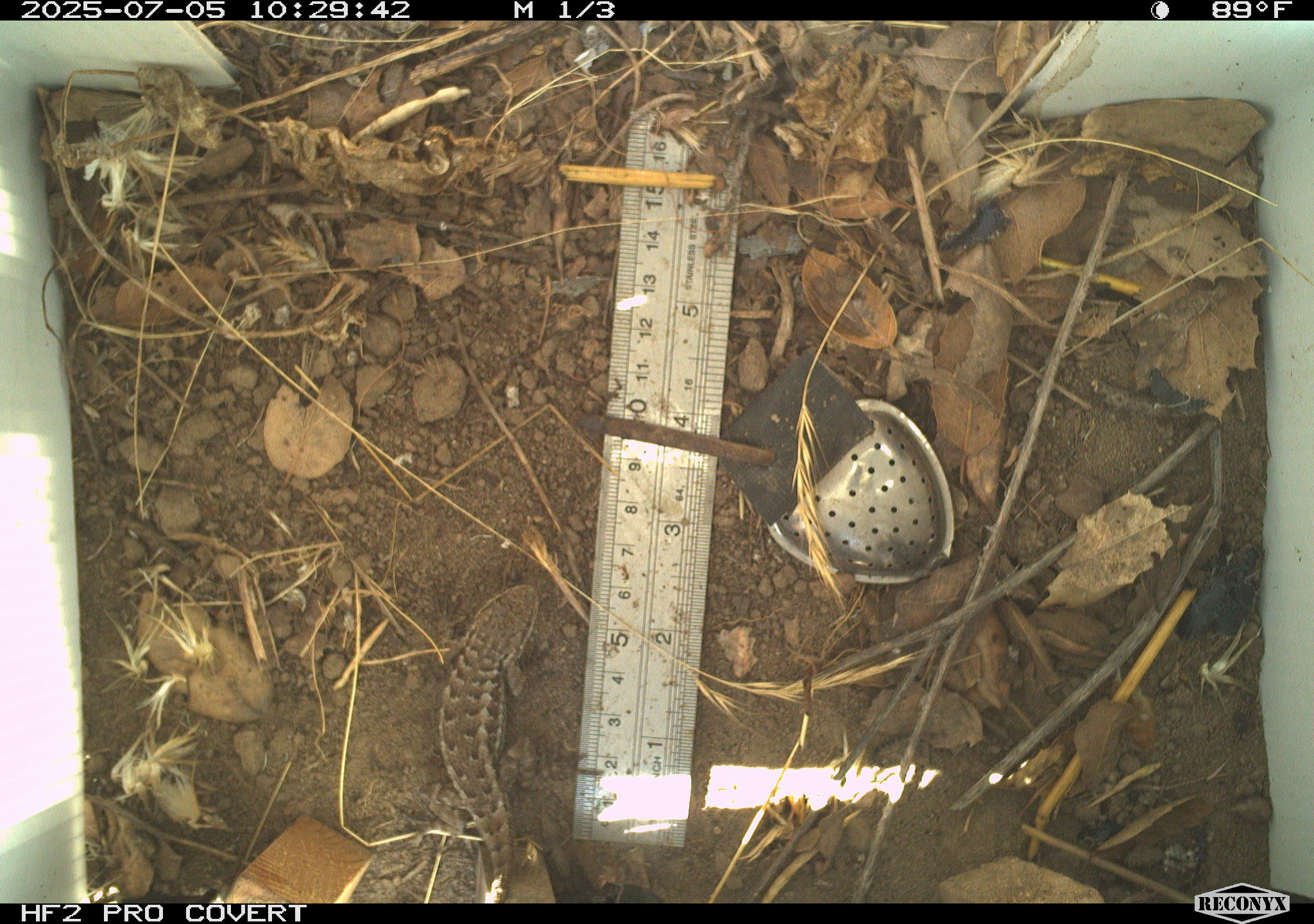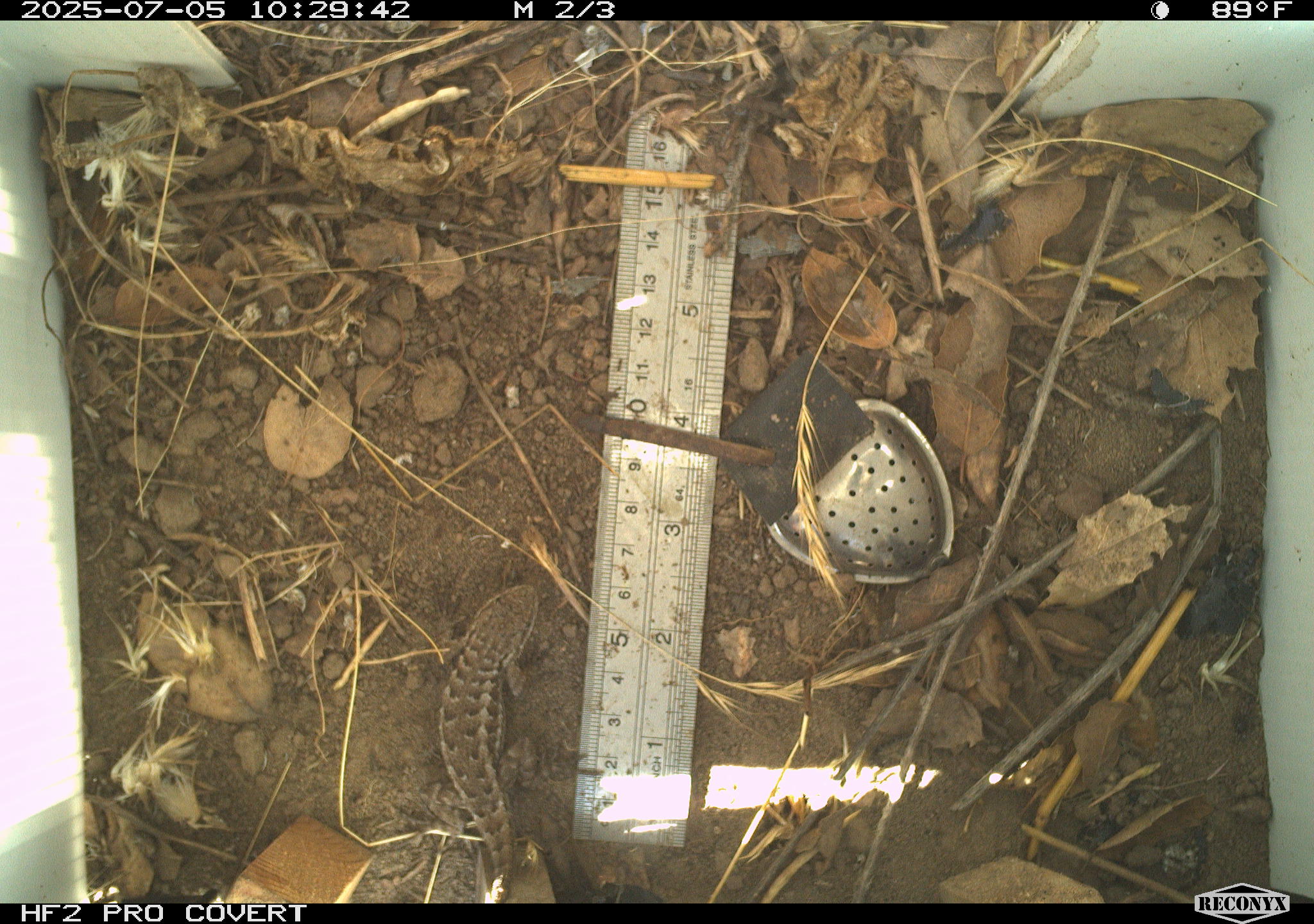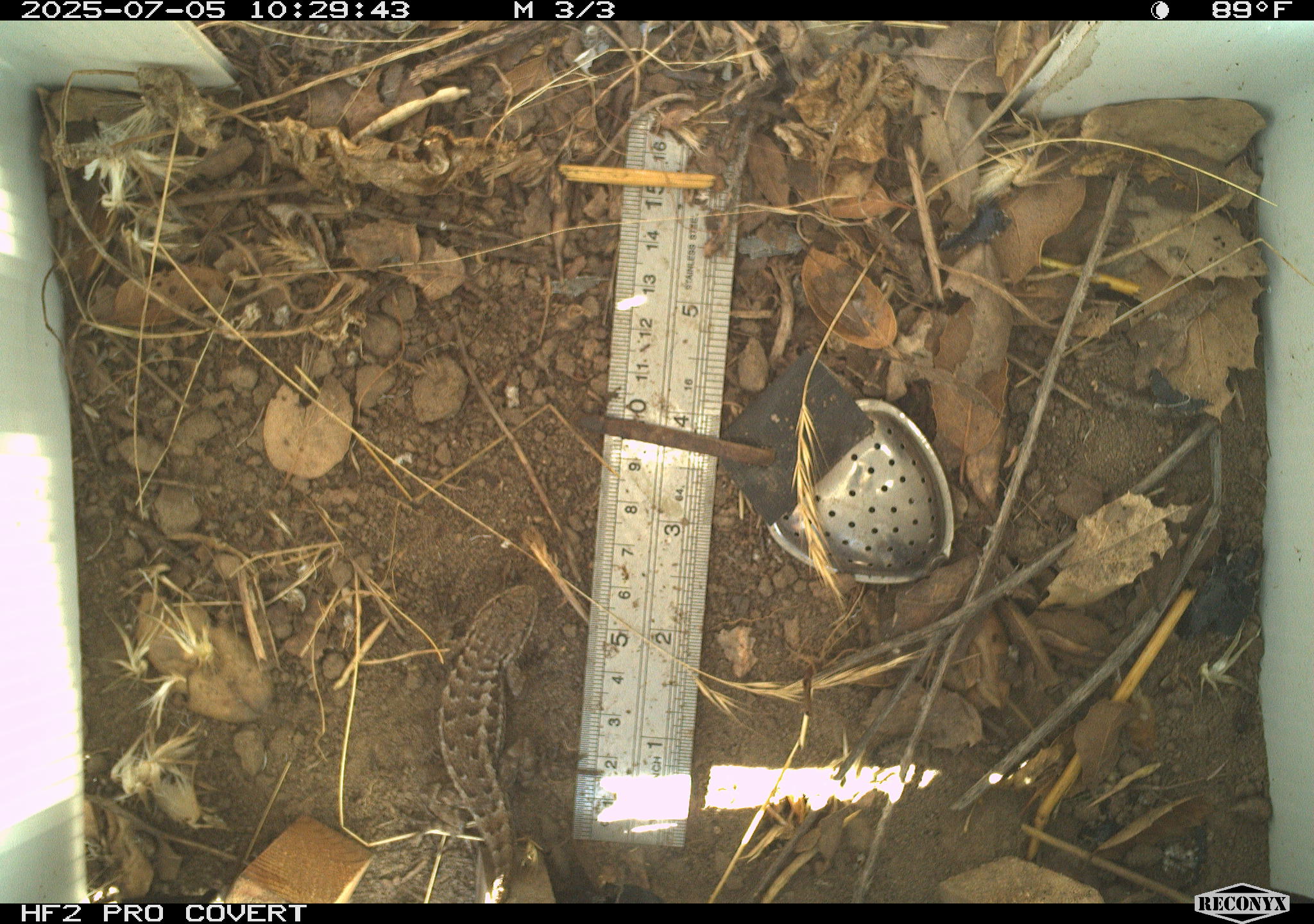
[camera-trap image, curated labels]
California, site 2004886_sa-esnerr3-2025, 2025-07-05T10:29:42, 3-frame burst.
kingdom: Animalia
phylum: Chordata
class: Reptilia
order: Squamata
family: Phrynosomatidae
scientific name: Phrynosomatidae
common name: north american spiny lizards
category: sceloporus/uta species